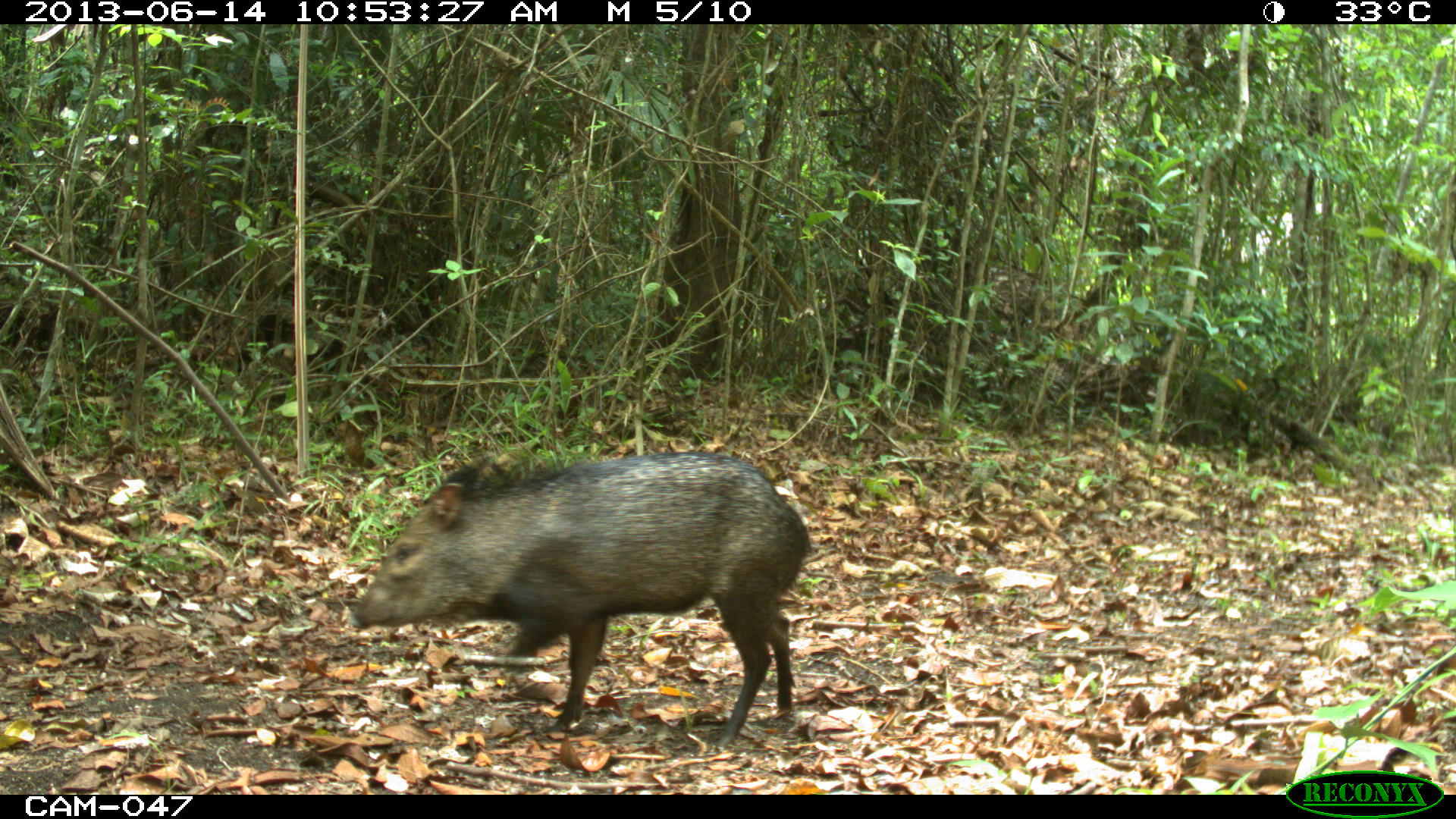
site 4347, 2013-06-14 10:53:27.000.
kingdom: Animalia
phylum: Chordata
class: Mammalia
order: Artiodactyla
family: Tayassuidae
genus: Pecari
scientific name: Pecari tajacu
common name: collared peccary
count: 2